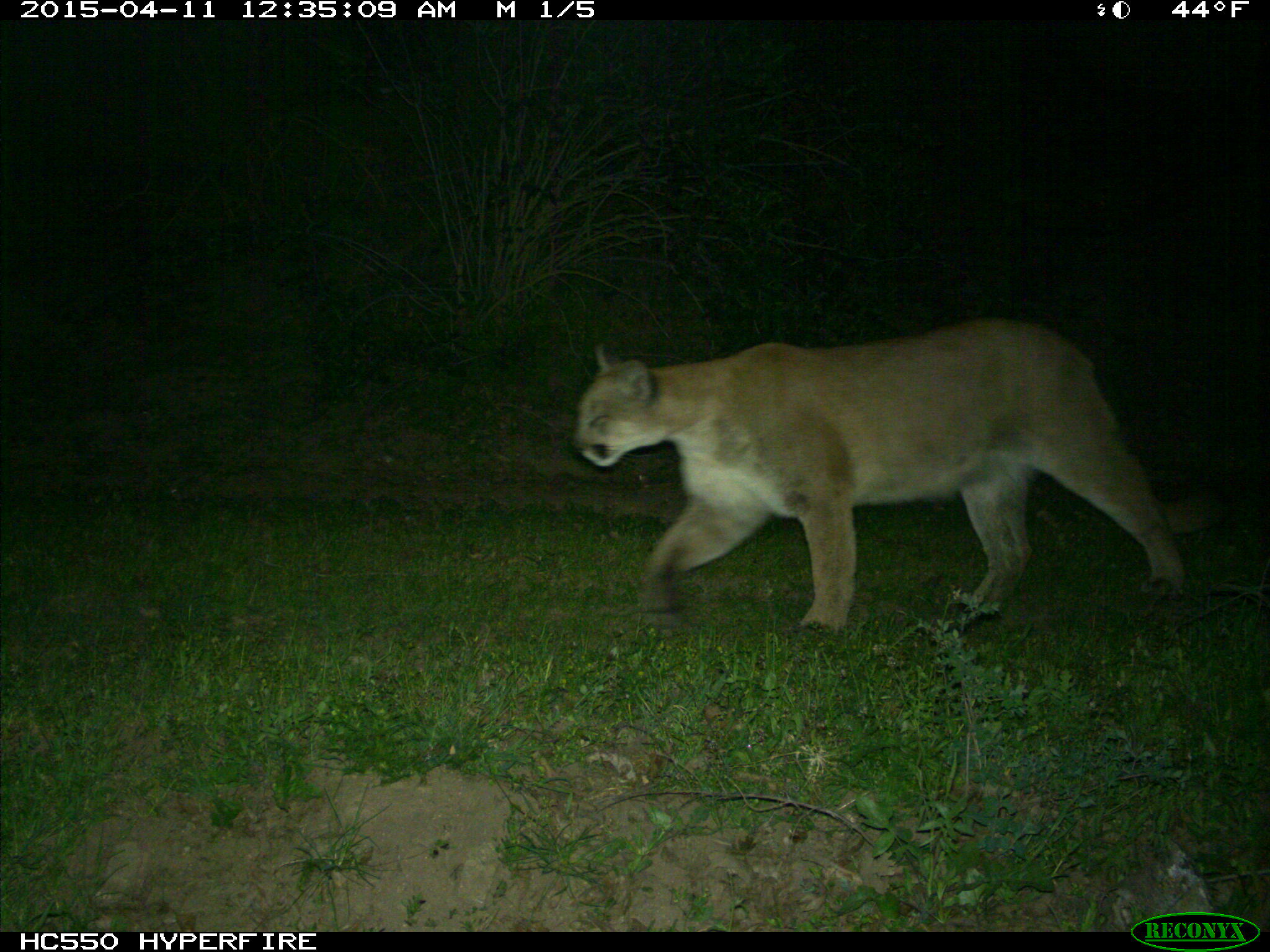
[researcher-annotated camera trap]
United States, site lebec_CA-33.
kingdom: Animalia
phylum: Chordata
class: Mammalia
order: Carnivora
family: Felidae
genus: Puma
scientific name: Puma concolor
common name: mountain lion